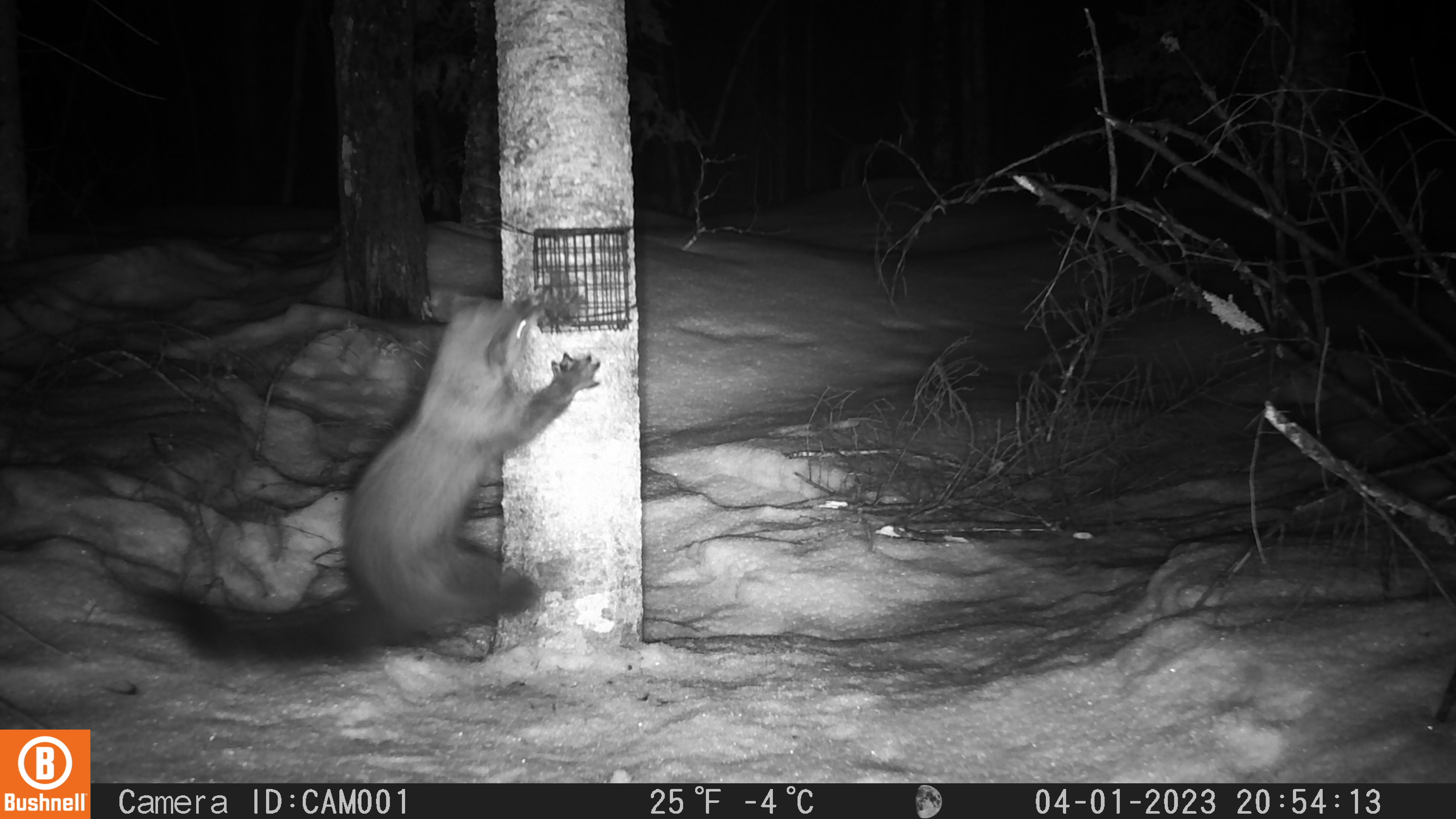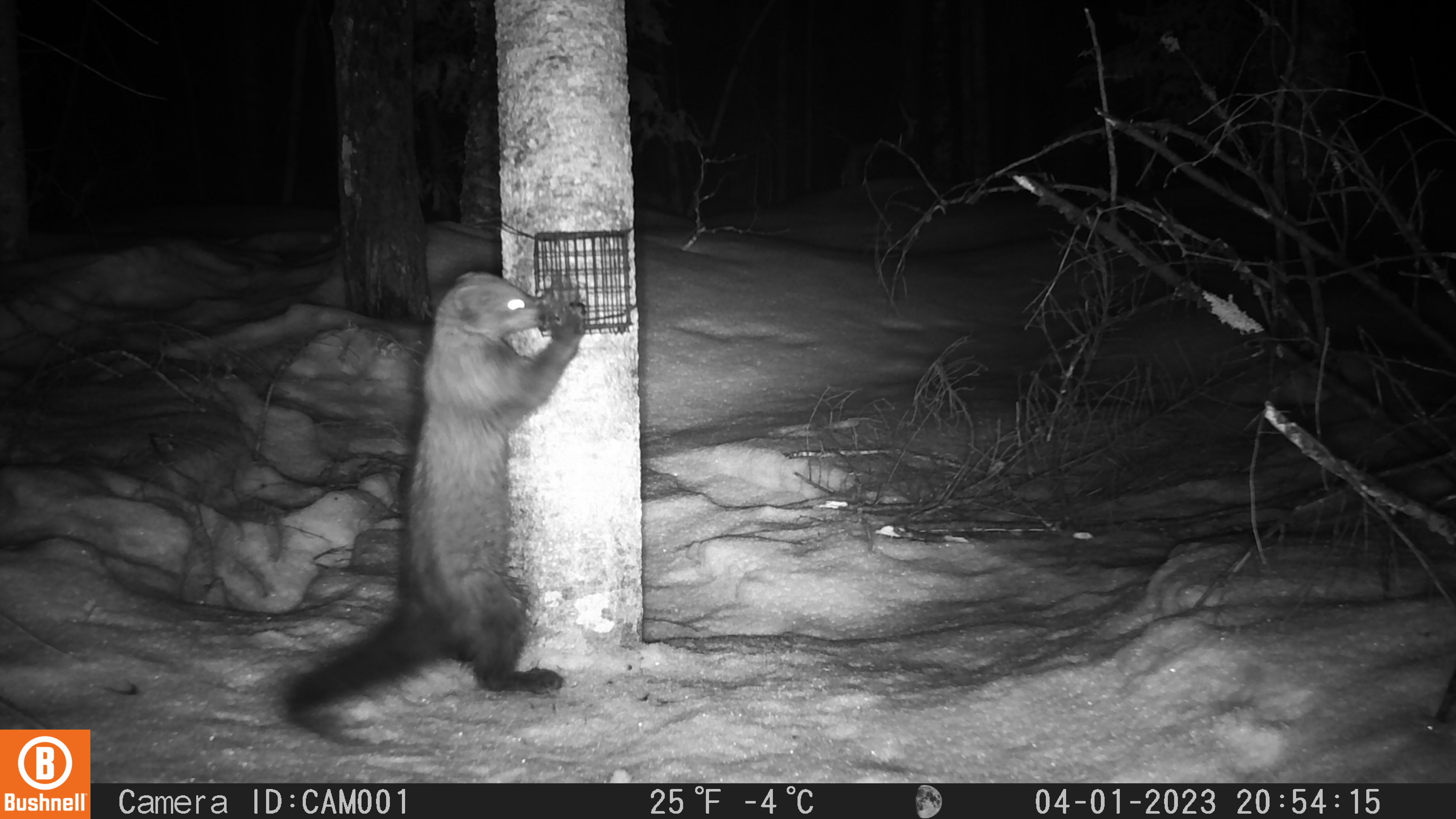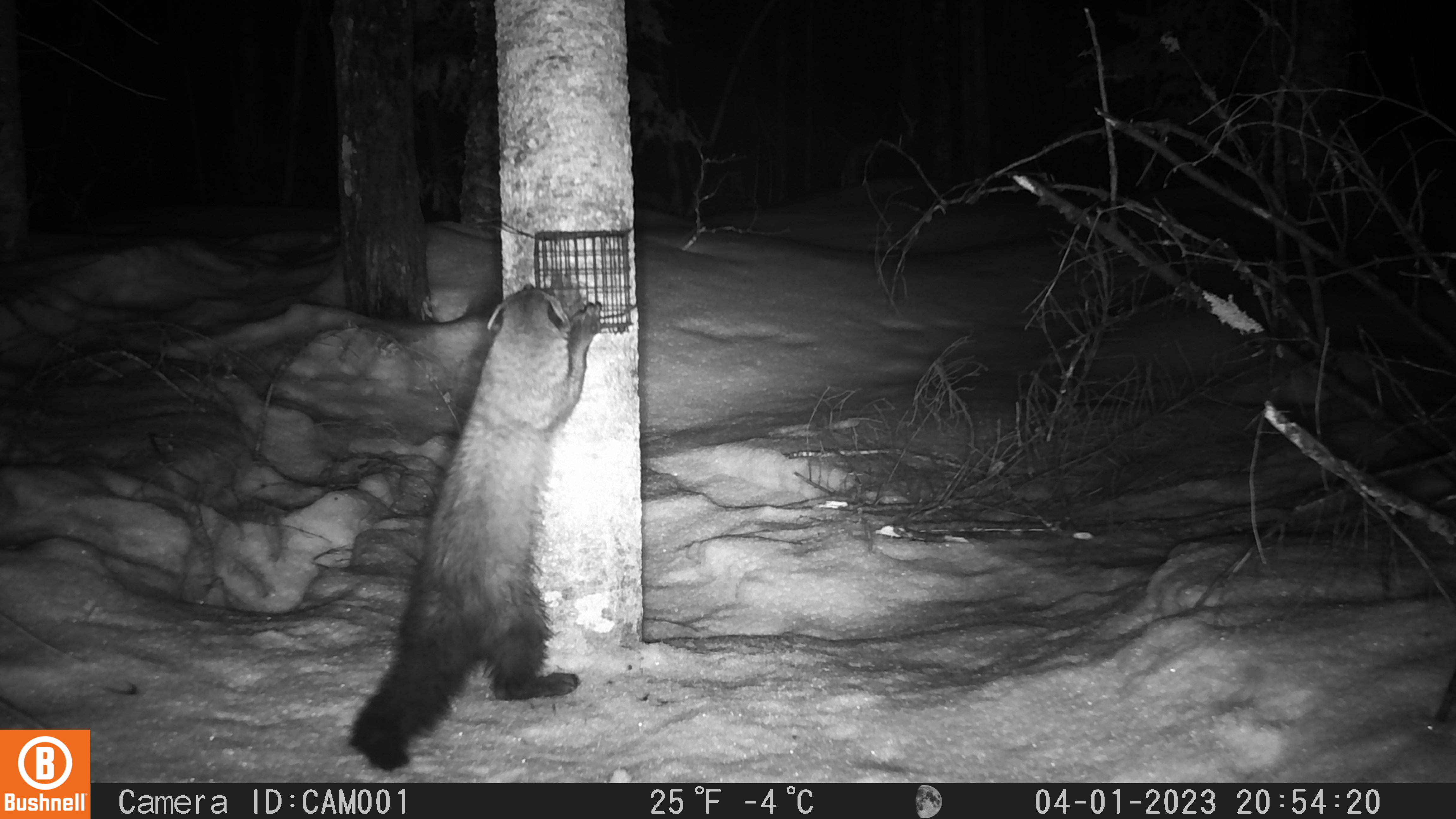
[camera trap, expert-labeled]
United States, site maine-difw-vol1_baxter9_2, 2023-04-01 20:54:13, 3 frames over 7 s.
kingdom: Animalia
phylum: Chordata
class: Mammalia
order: Carnivora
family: Mustelidae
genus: Pekania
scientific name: Pekania pennanti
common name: fisher